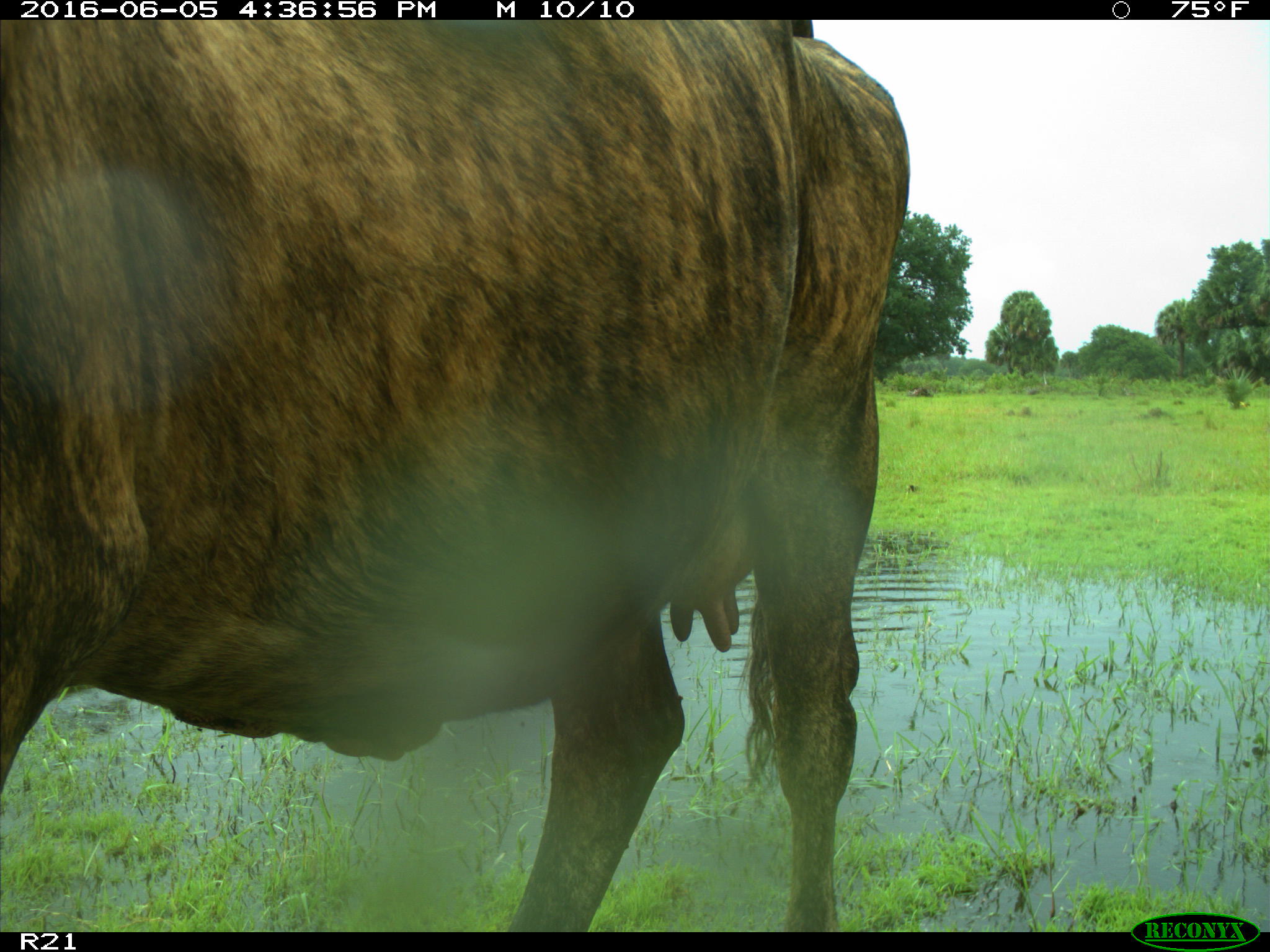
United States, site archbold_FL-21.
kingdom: Animalia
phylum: Chordata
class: Mammalia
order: Artiodactyla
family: Bovidae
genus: Bos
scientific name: Bos taurus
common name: domestic cow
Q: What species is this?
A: Bos taurus (domestic cow).